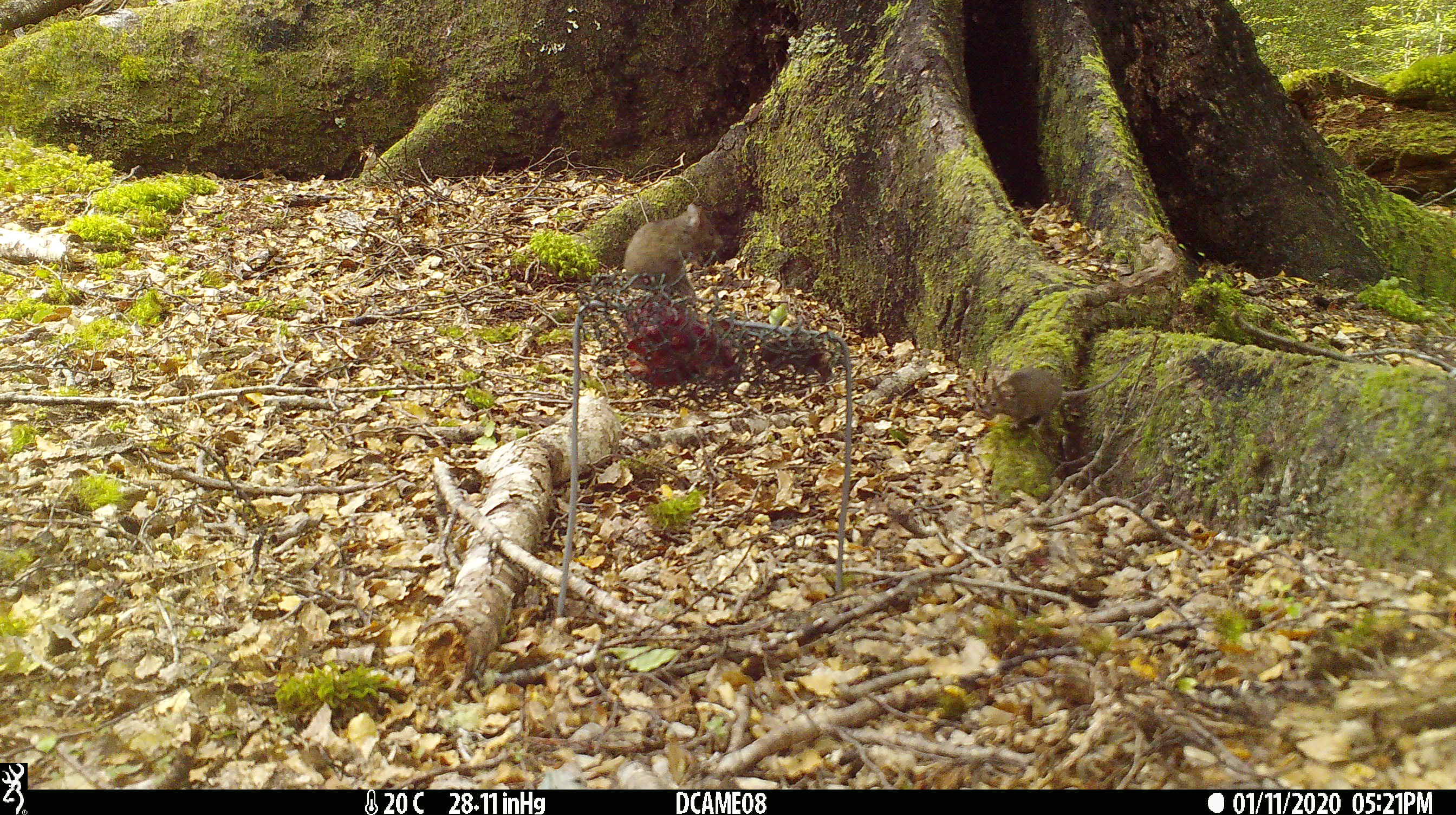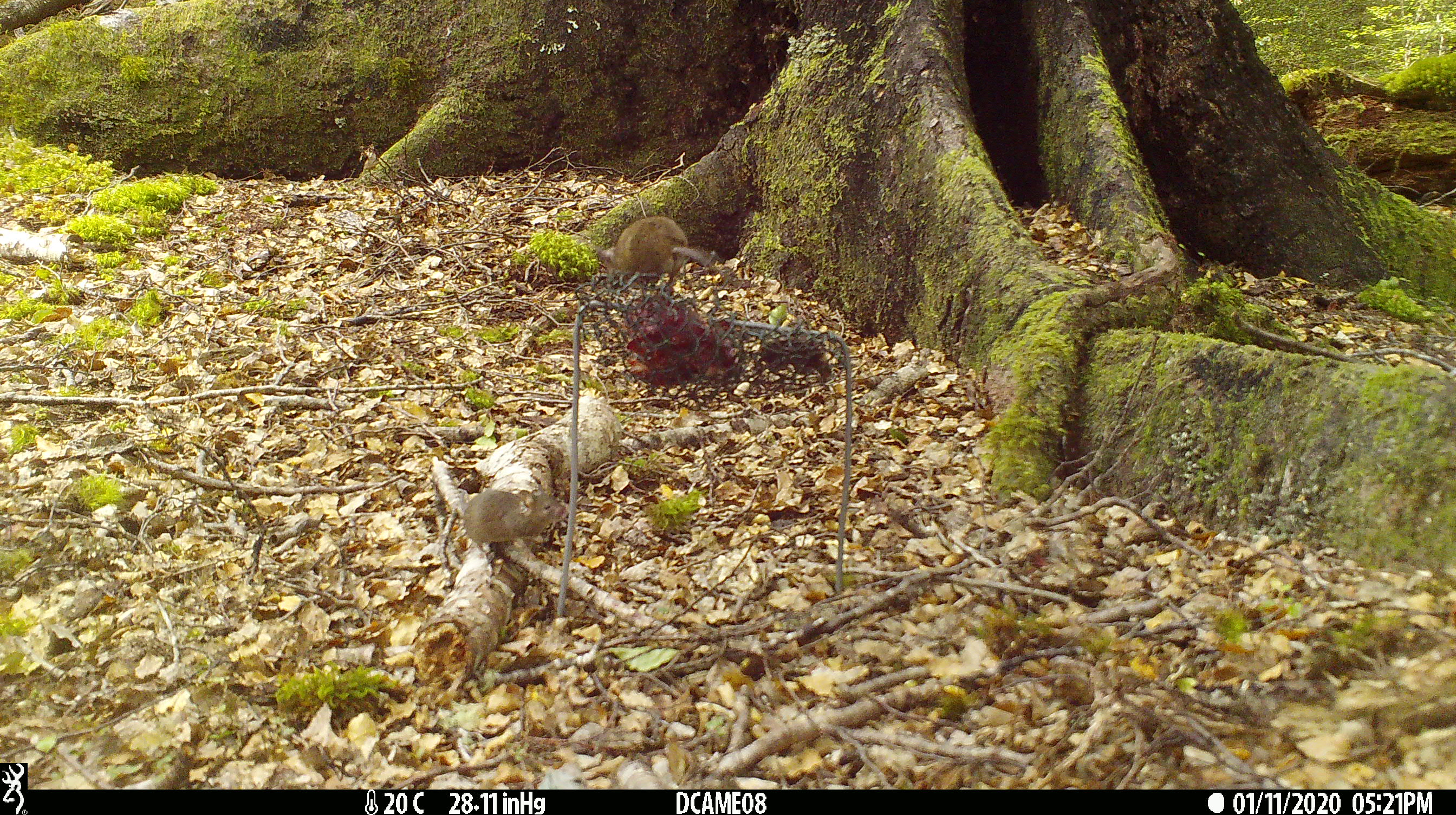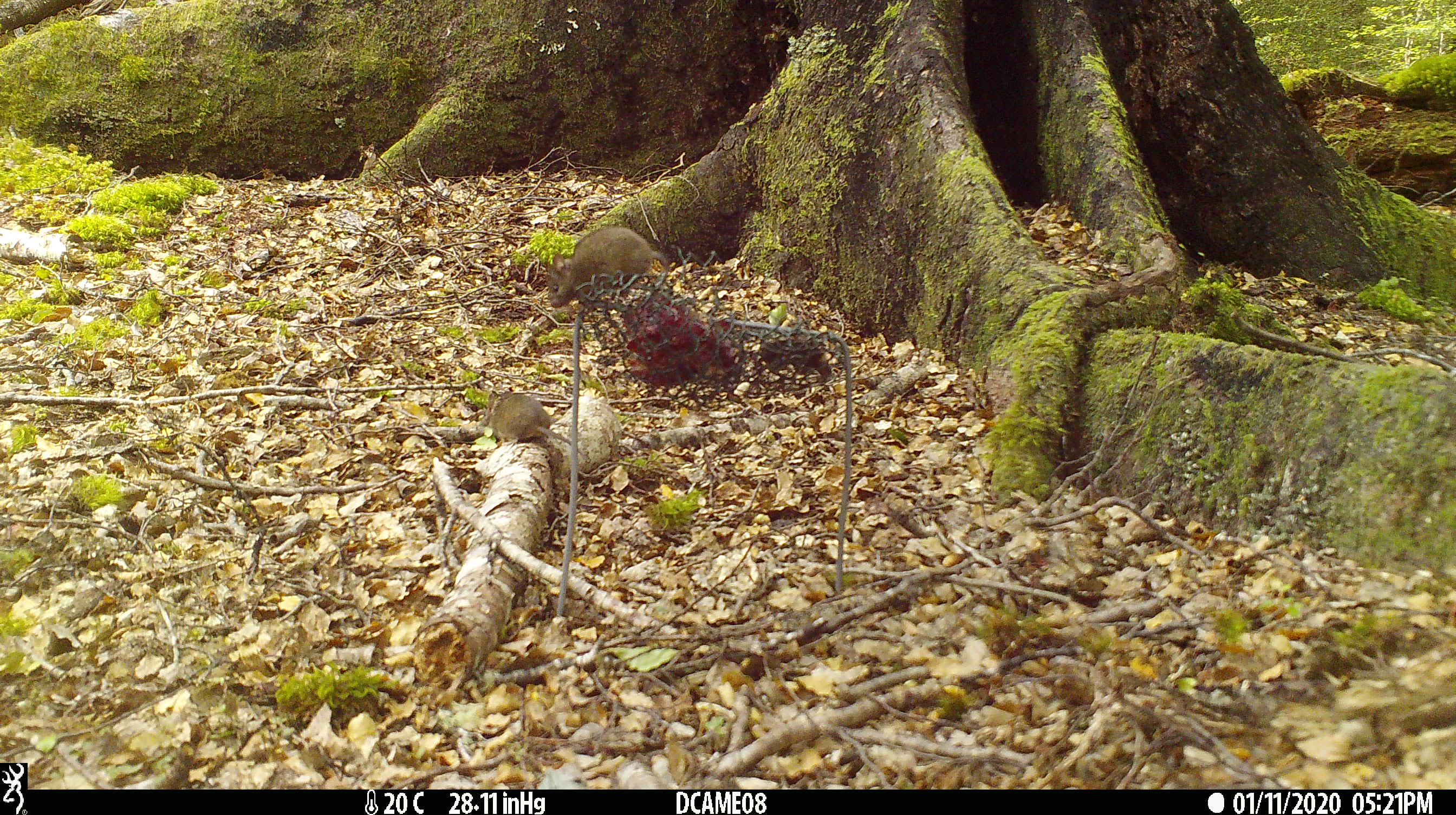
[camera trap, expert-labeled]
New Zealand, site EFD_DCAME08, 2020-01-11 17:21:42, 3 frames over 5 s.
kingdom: Animalia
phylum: Chordata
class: Mammalia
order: Rodentia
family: Muridae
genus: Mus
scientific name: Mus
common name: mouse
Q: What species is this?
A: Mouse (Mus).